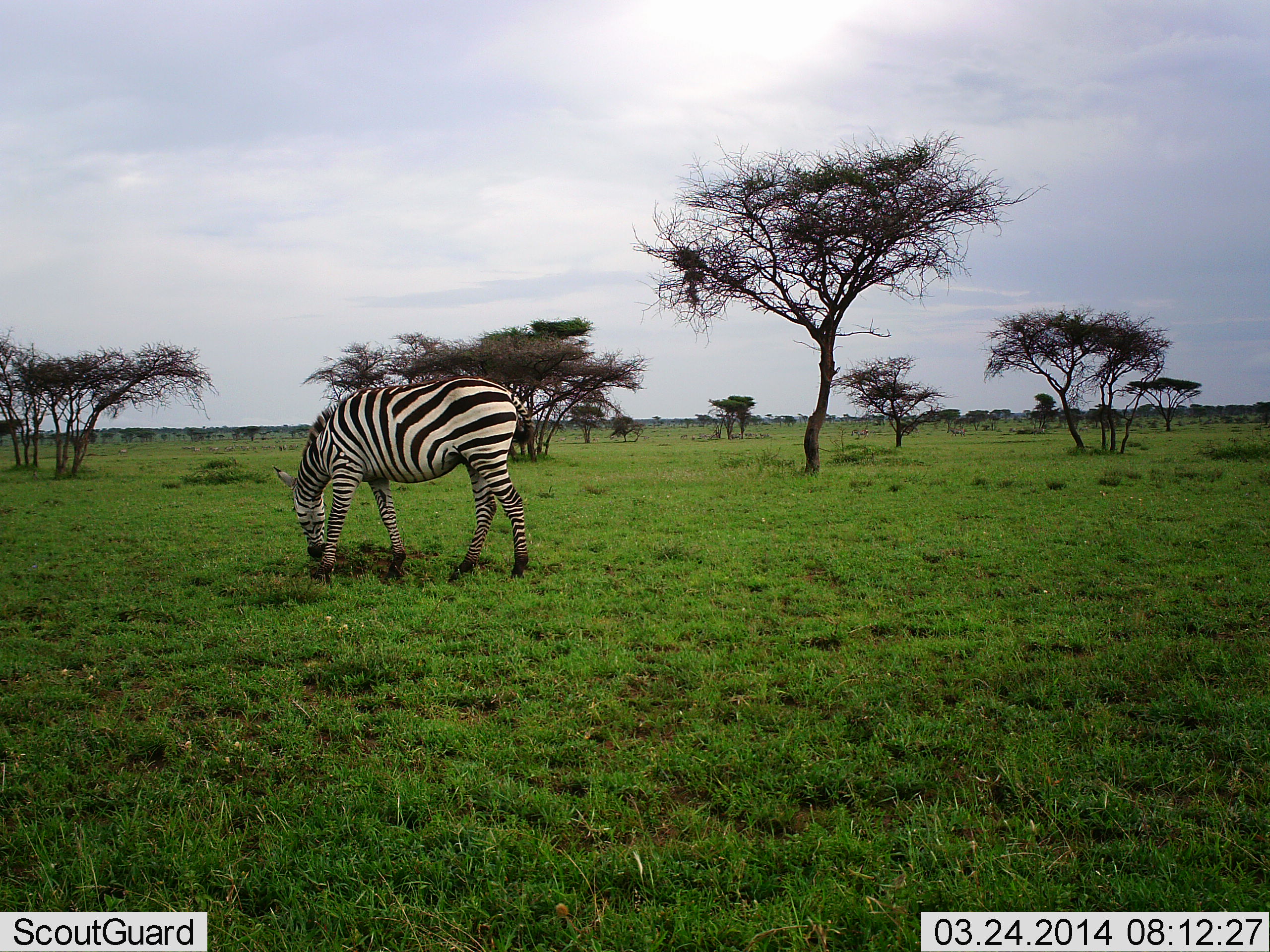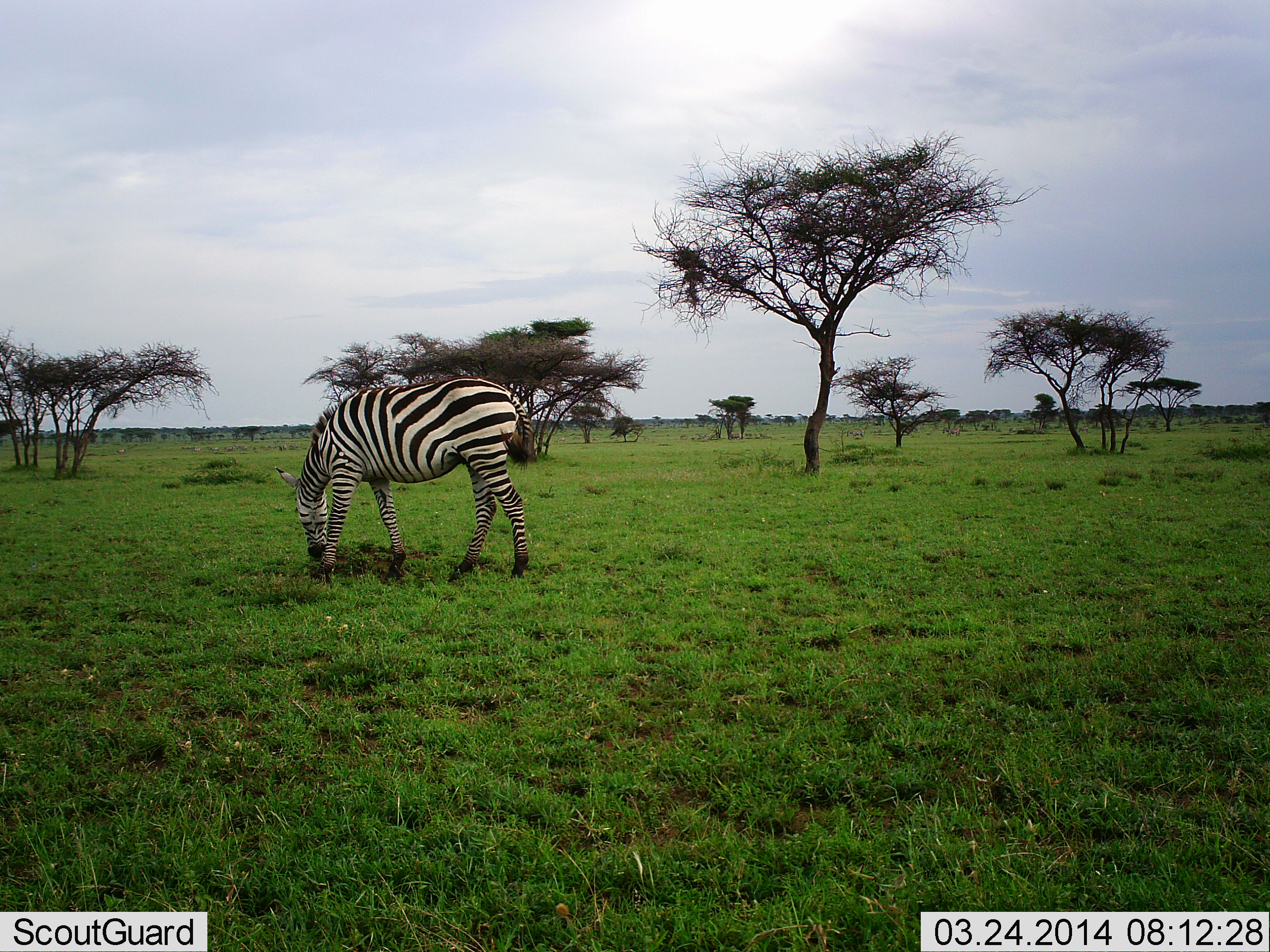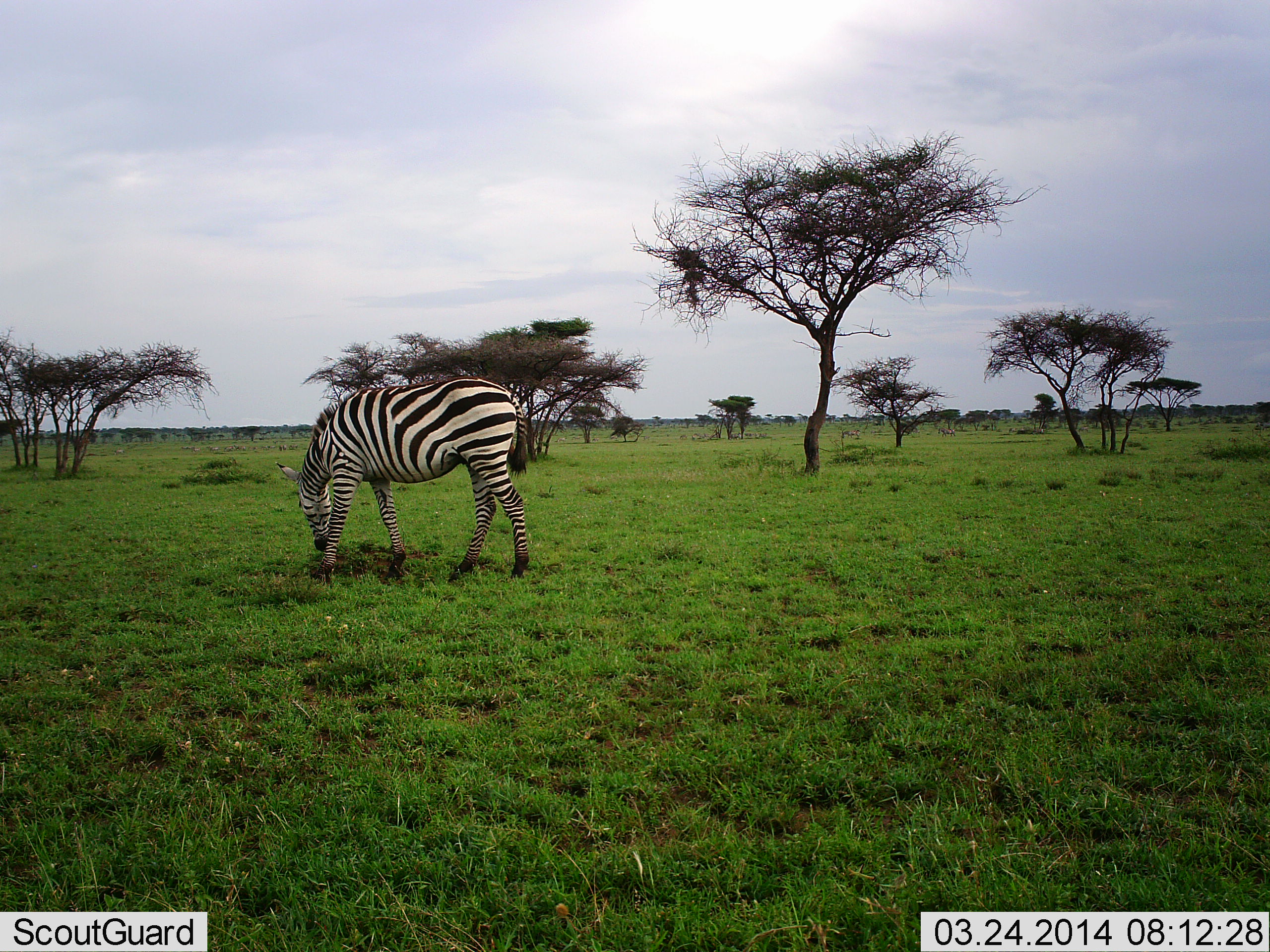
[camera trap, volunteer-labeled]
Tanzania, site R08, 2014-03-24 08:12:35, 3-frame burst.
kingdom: Animalia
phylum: Chordata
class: Mammalia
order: Perissodactyla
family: Equidae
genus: Equus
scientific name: Equus quagga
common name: plains zebra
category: zebra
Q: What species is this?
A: Zebra (plains zebra) (Equus quagga).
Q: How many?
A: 1.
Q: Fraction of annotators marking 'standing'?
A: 30%.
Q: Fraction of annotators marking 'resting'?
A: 0%.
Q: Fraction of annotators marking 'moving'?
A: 20%.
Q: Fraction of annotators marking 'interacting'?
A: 0%.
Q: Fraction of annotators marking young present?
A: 0%.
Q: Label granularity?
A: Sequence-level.